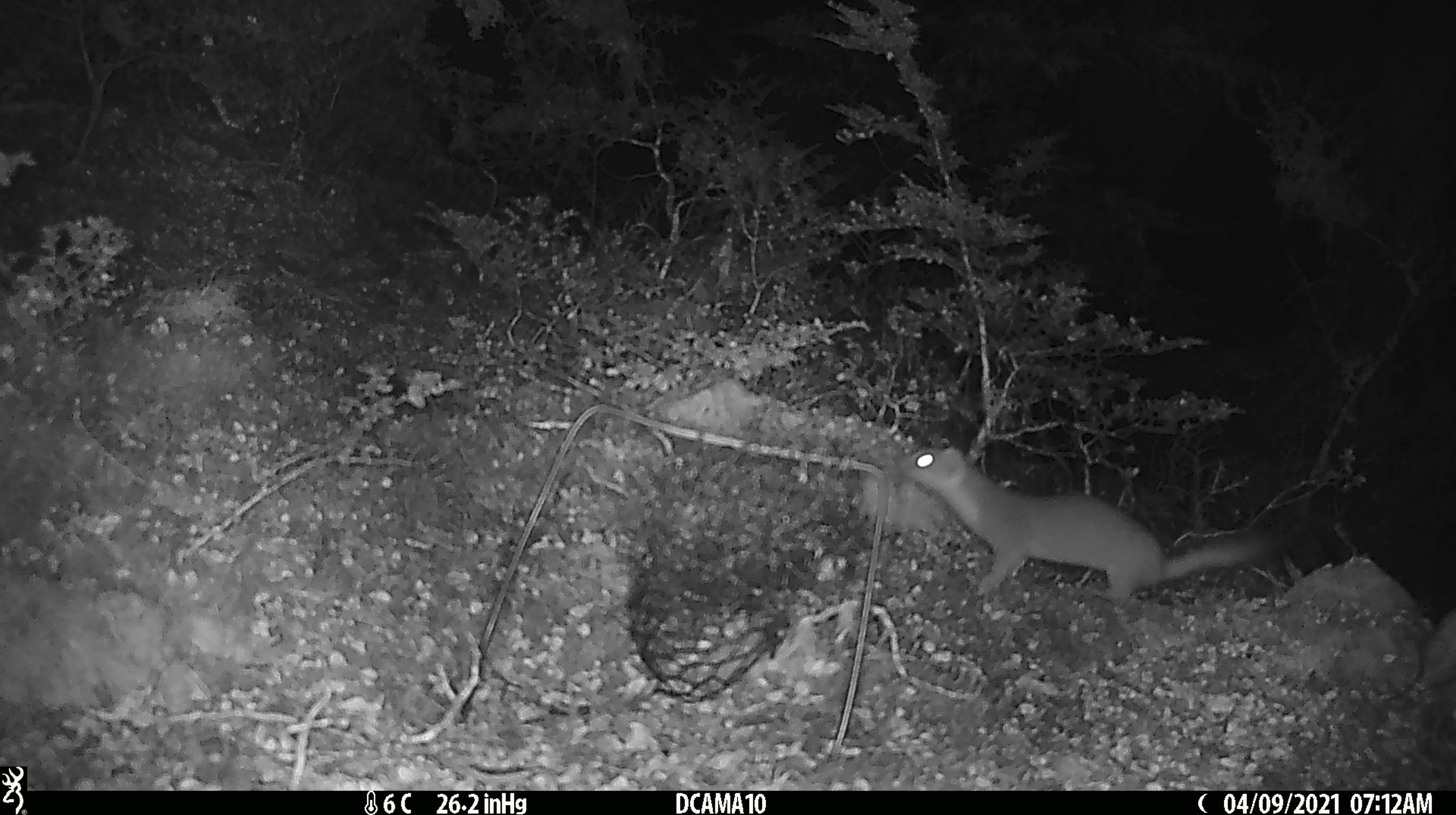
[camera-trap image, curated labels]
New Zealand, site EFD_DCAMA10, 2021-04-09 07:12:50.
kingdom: Animalia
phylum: Chordata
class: Mammalia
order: Carnivora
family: Mustelidae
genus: Mustela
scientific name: Mustela erminea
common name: stoat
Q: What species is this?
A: Stoat (Mustela erminea).